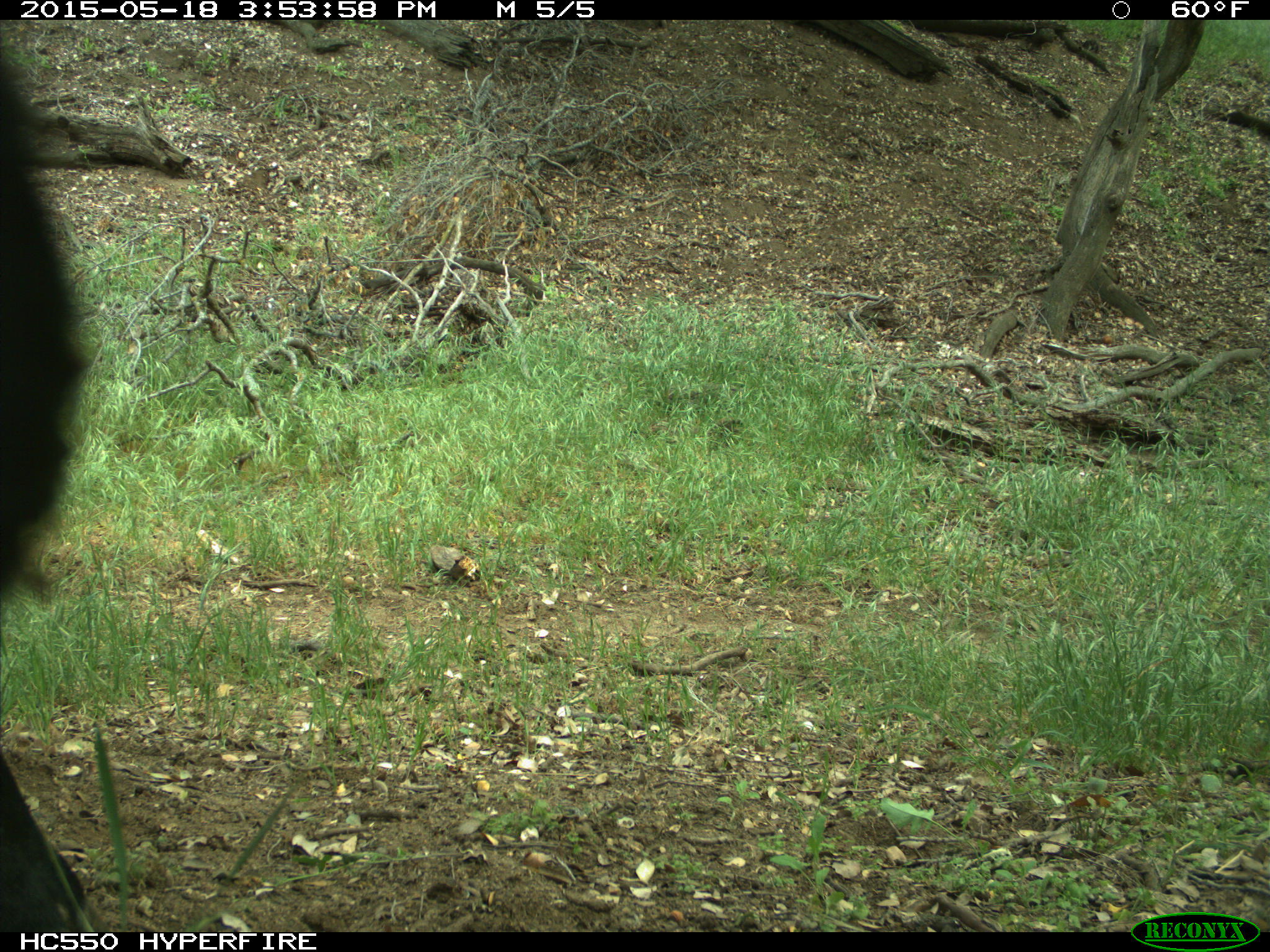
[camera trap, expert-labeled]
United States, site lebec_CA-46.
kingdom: Animalia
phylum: Chordata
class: Mammalia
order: Artiodactyla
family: Bovidae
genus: Bos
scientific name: Bos taurus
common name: domestic cow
Bos taurus (domestic cow).